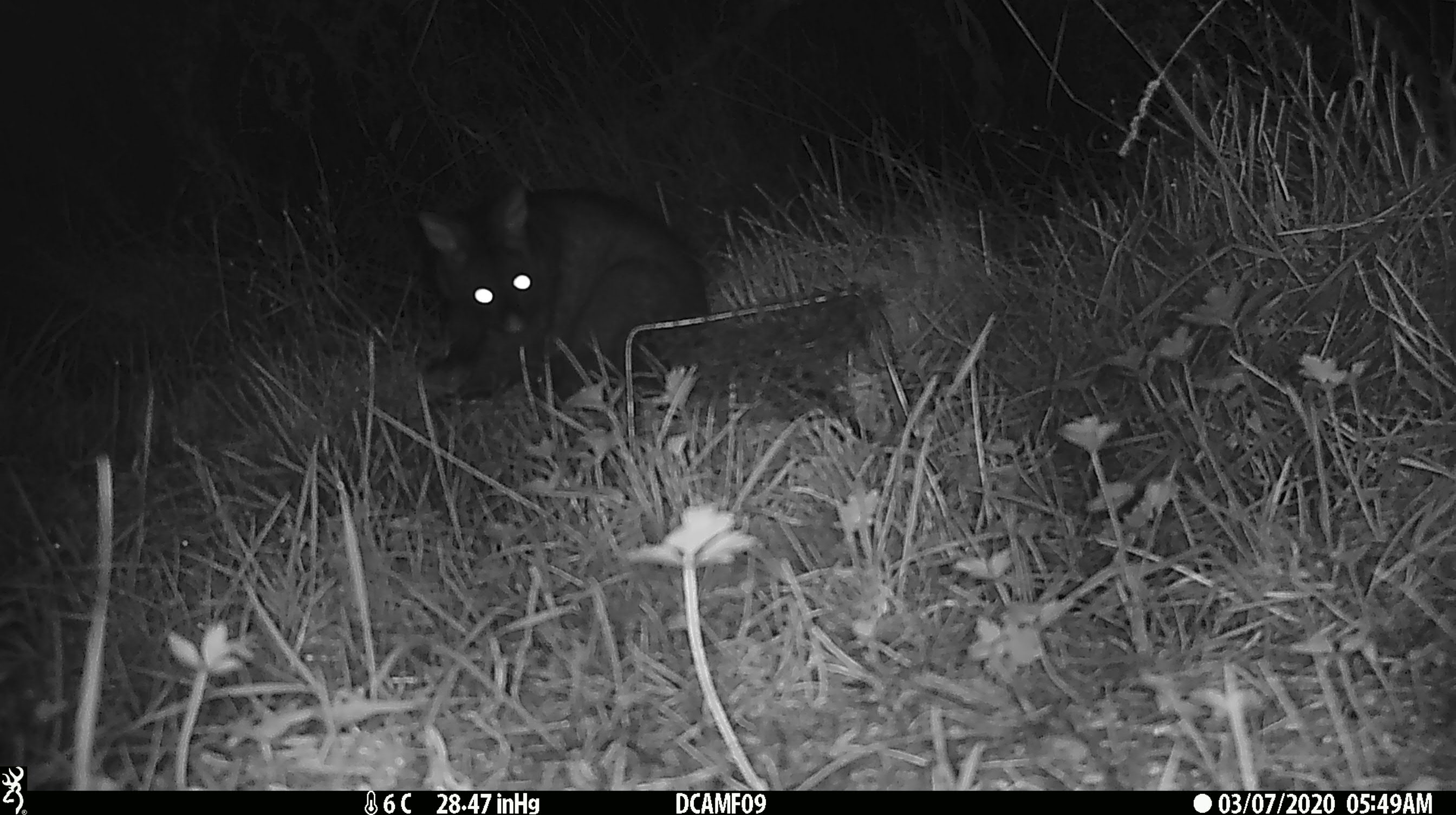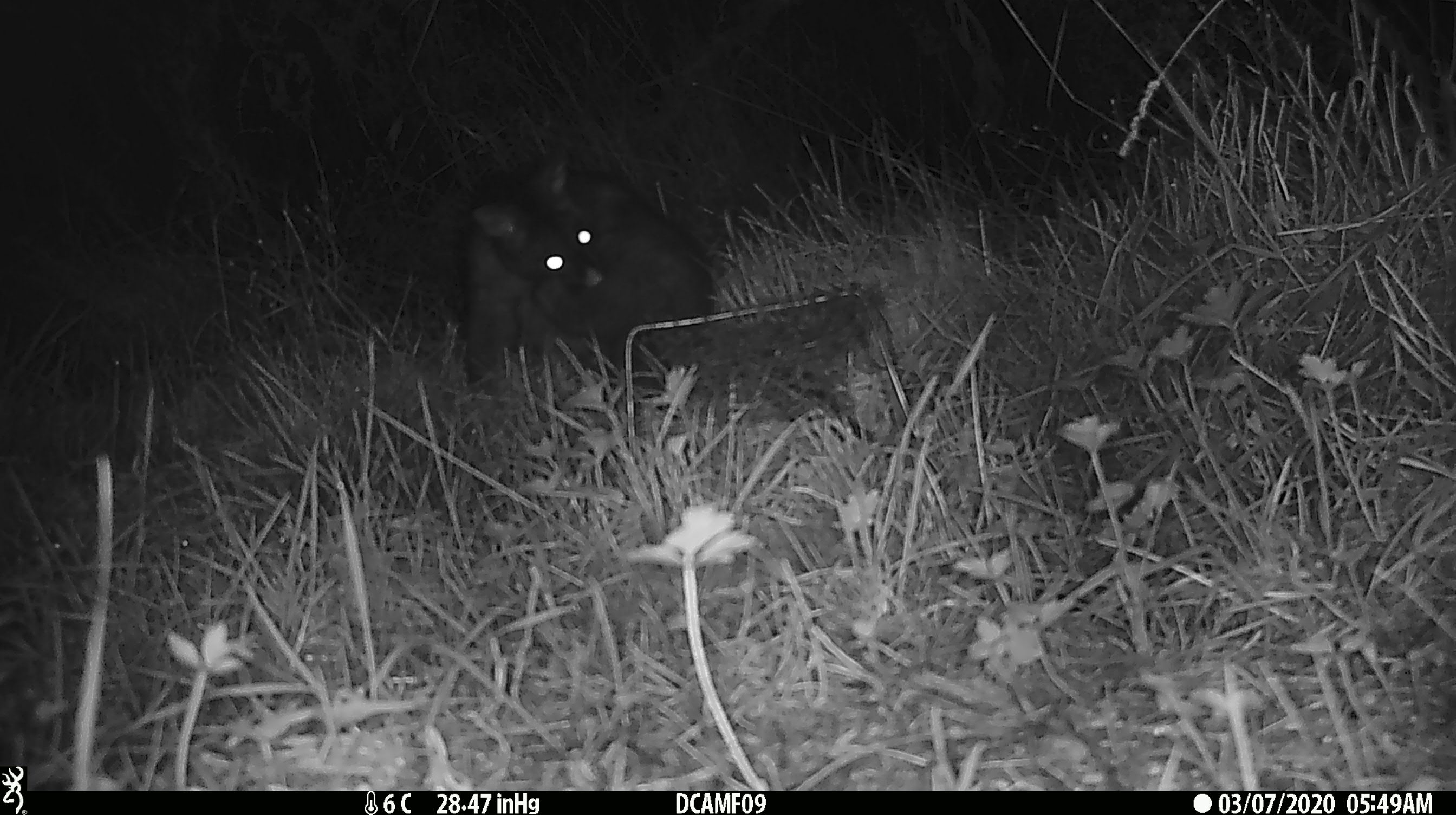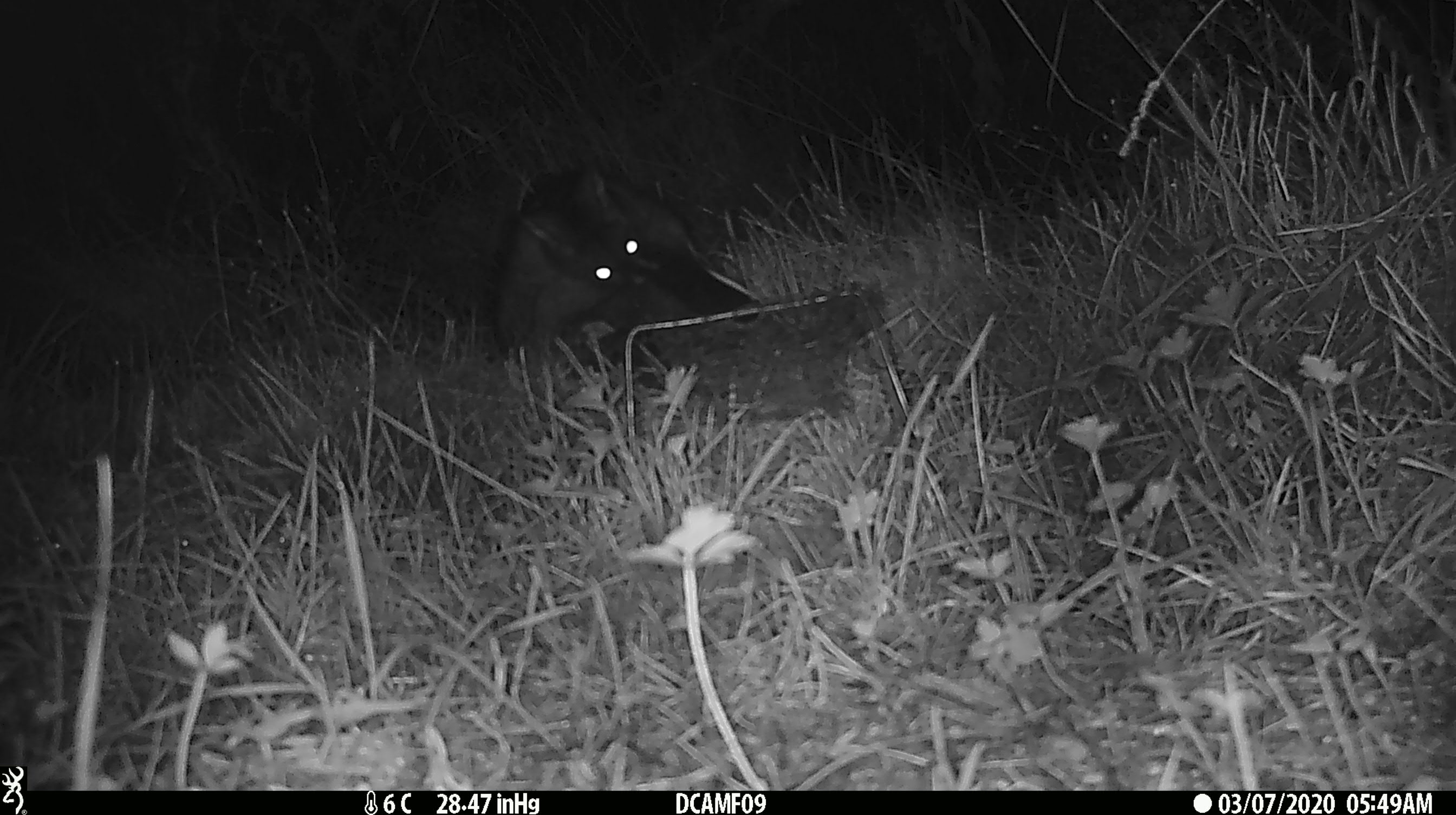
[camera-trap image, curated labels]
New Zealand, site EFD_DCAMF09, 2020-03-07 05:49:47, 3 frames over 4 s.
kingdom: Animalia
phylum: Chordata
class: Mammalia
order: Diprotodontia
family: Phalangeridae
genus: Trichosurus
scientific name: Trichosurus vulpecula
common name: common brushtail possum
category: possum